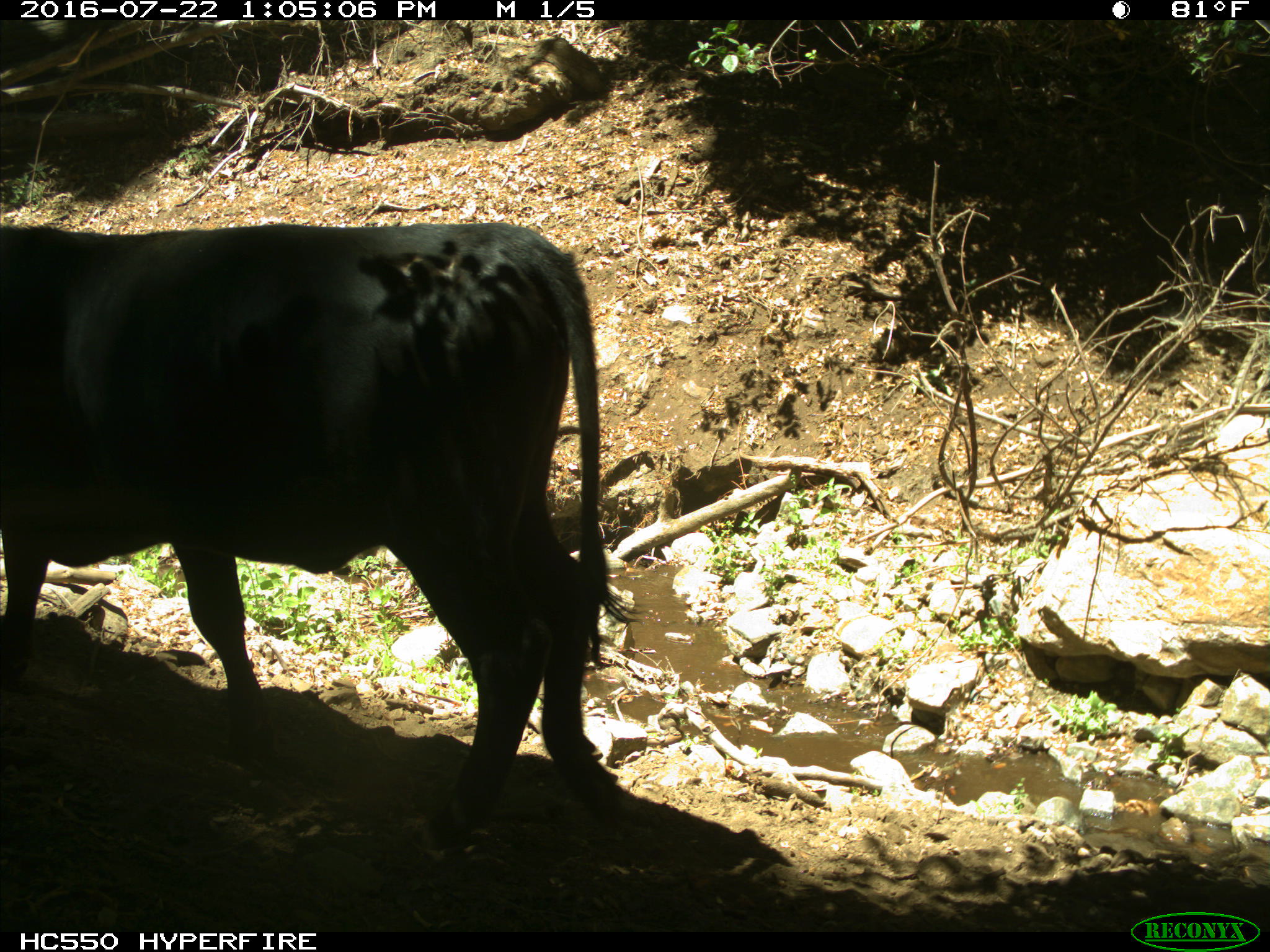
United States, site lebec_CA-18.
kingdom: Animalia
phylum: Chordata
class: Mammalia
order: Artiodactyla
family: Bovidae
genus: Bos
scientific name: Bos taurus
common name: domestic cow